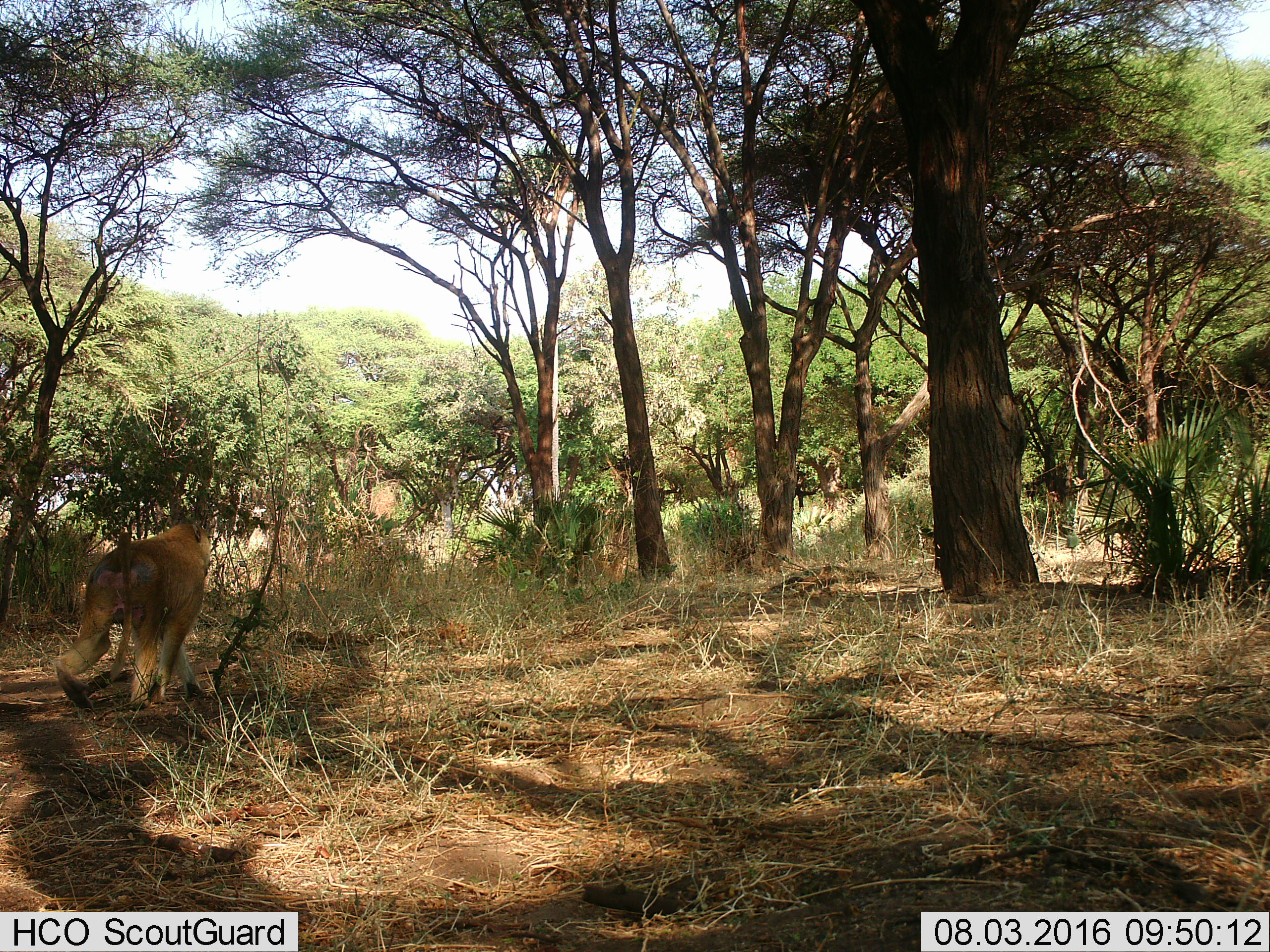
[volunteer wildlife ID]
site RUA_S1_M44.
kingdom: Animalia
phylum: Chordata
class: Mammalia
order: Primates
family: Cercopithecidae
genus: Papio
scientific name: Papio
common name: baboon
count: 1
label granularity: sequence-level